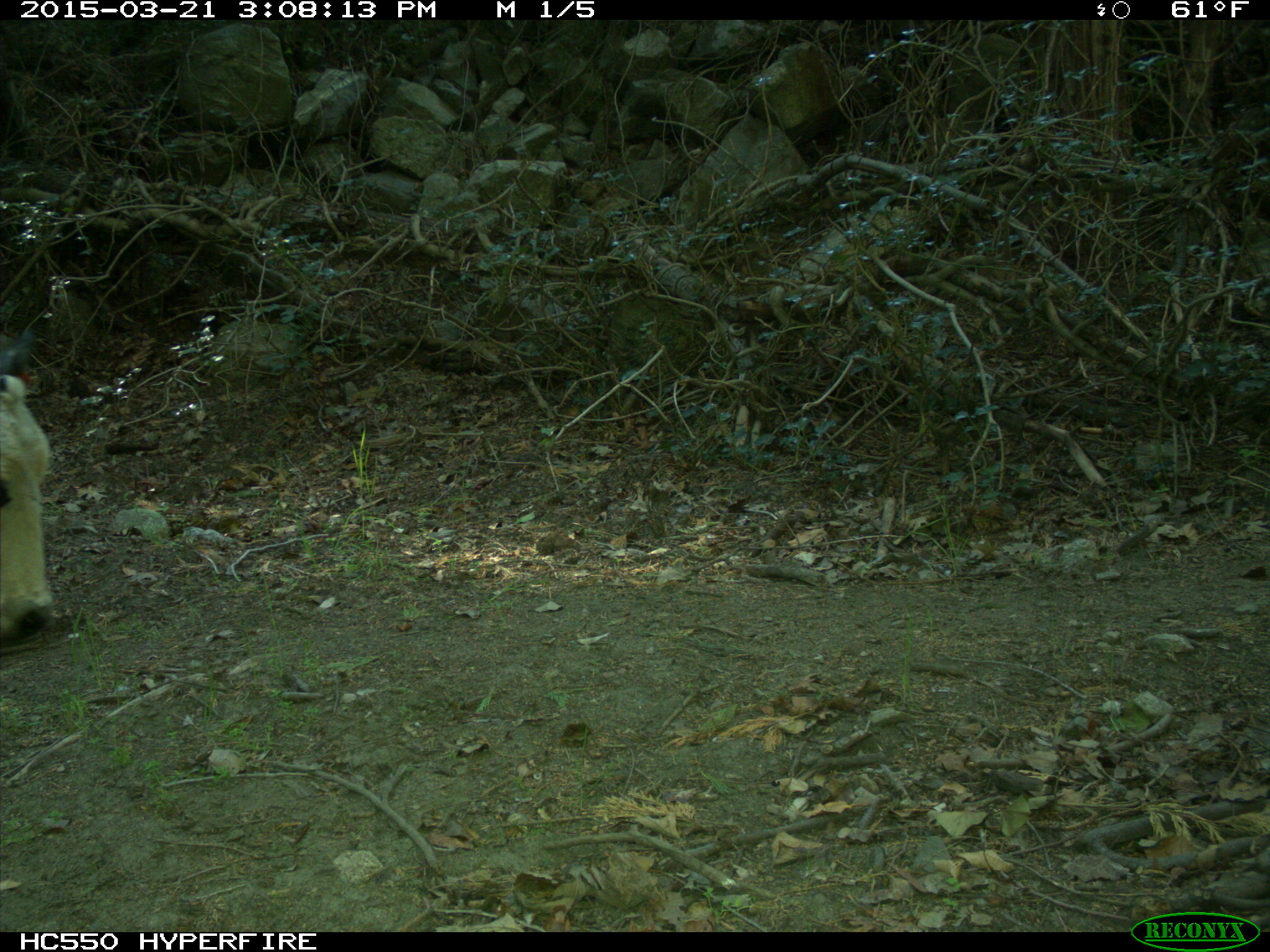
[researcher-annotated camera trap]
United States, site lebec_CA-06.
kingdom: Animalia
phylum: Chordata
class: Mammalia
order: Artiodactyla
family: Bovidae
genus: Bos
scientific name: Bos taurus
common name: domestic cow